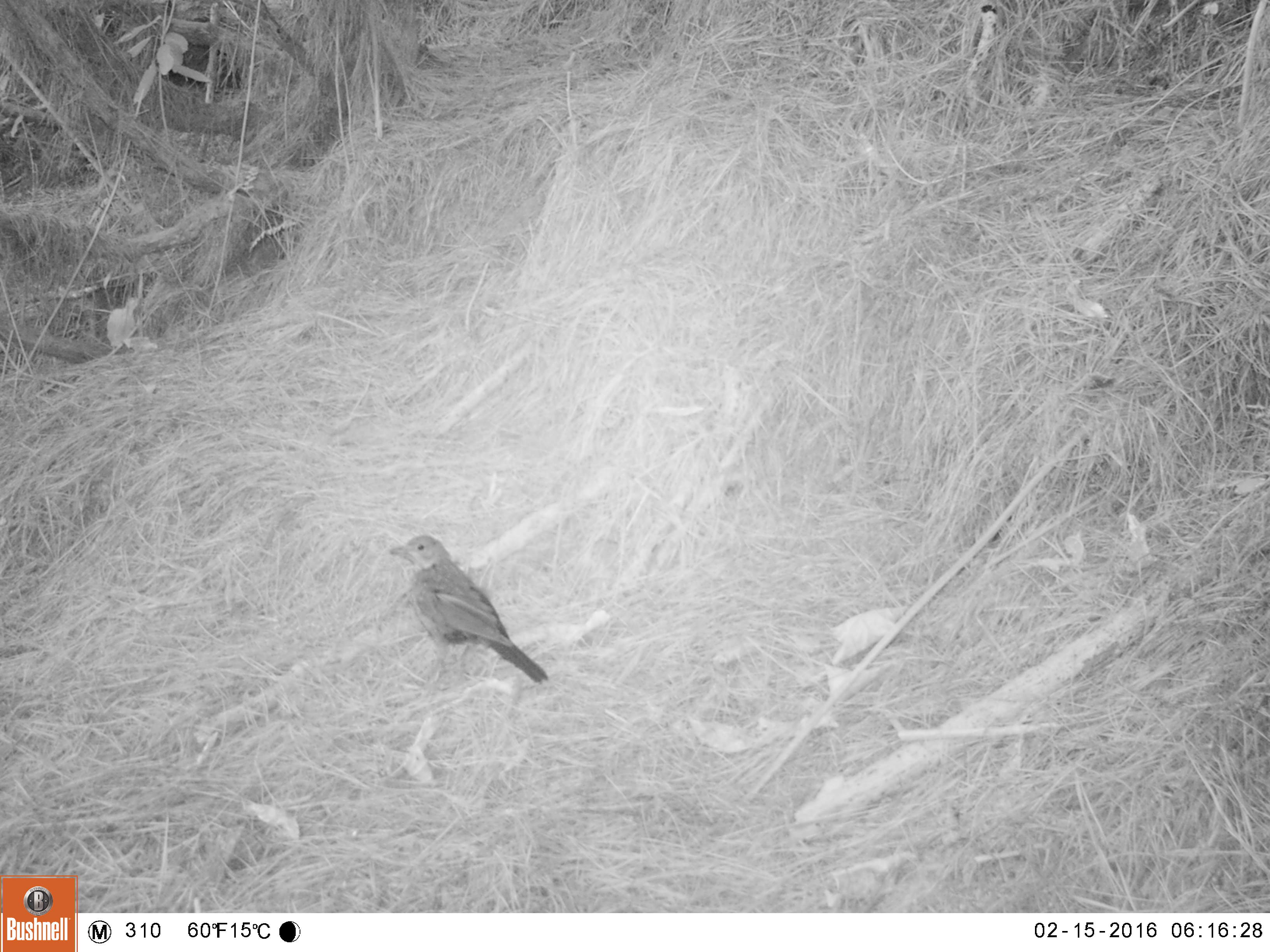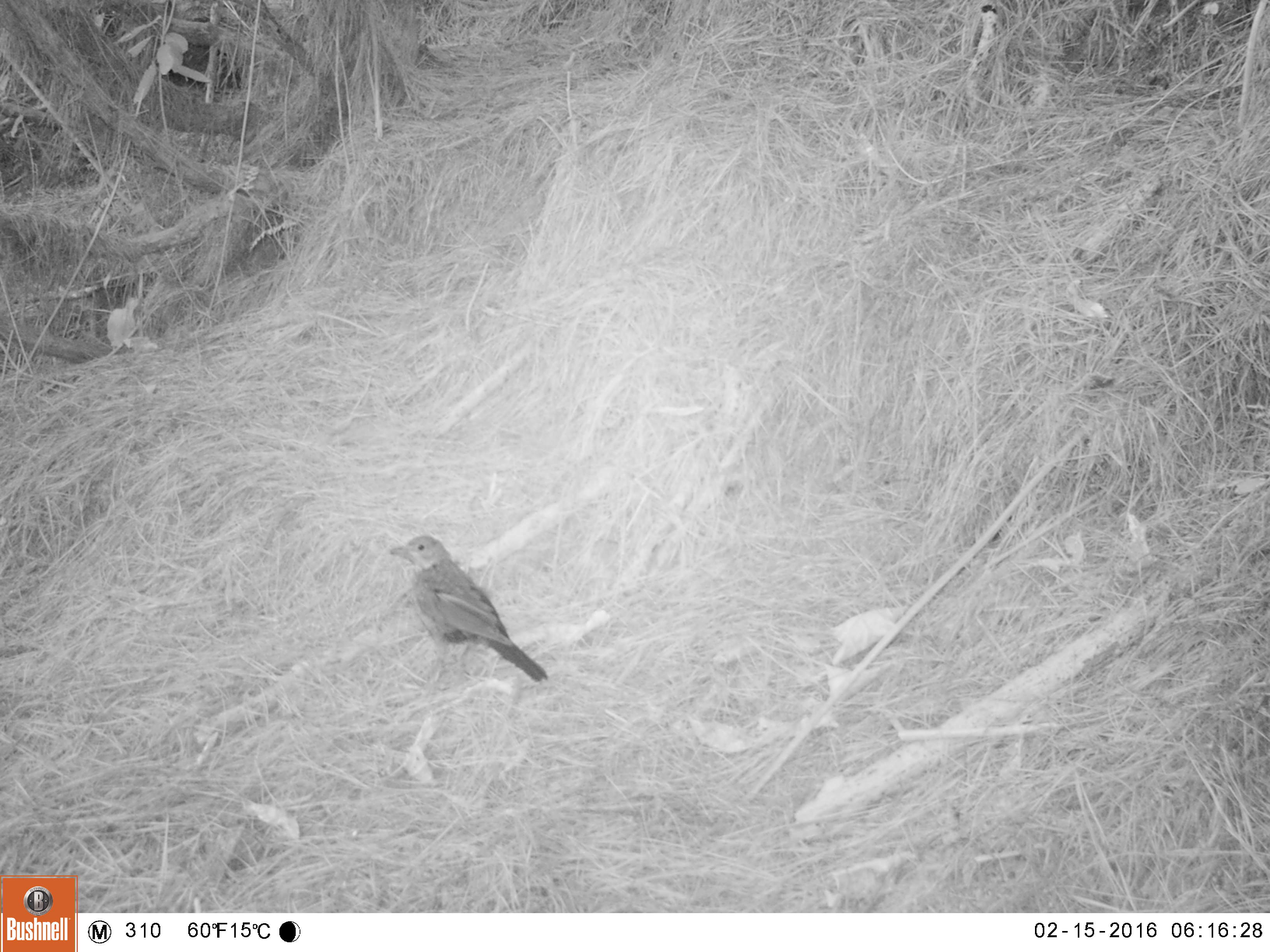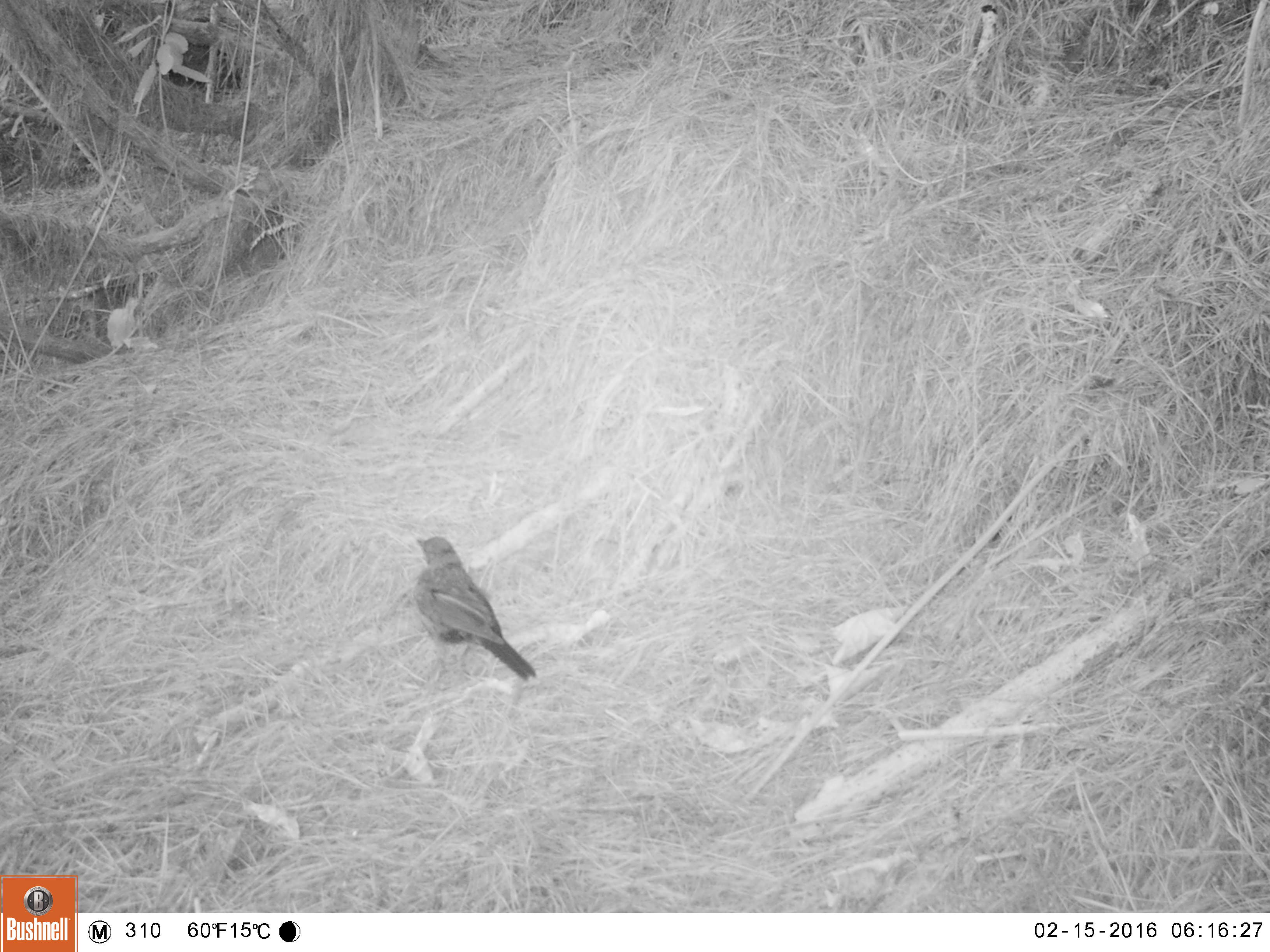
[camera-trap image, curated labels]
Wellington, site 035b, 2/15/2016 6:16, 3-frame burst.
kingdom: Animalia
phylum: Chordata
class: Aves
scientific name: Aves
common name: bird